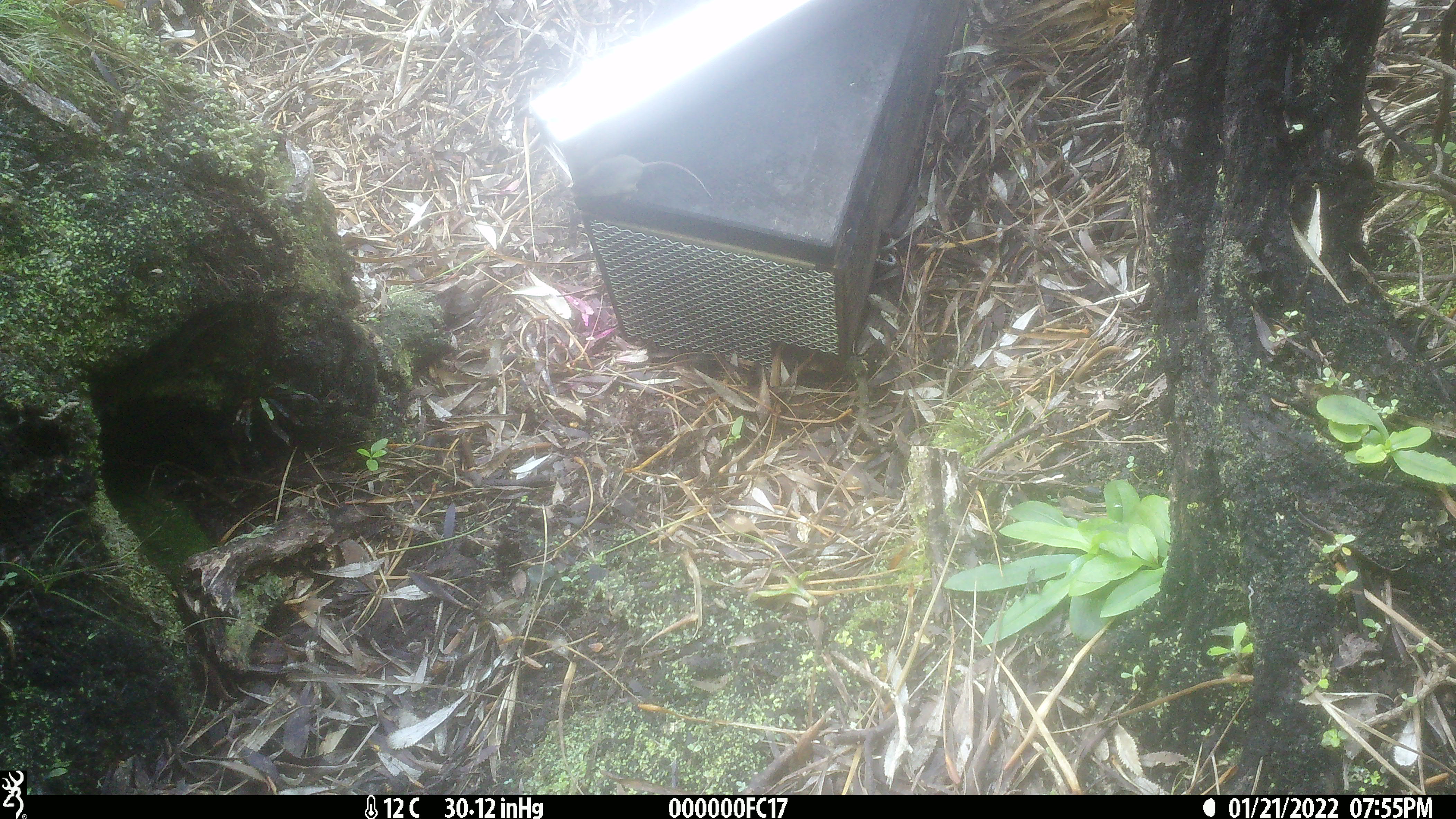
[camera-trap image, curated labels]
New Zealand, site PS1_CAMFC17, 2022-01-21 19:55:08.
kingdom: Animalia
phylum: Chordata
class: Mammalia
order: Rodentia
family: Muridae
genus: Mus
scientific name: Mus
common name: mouse